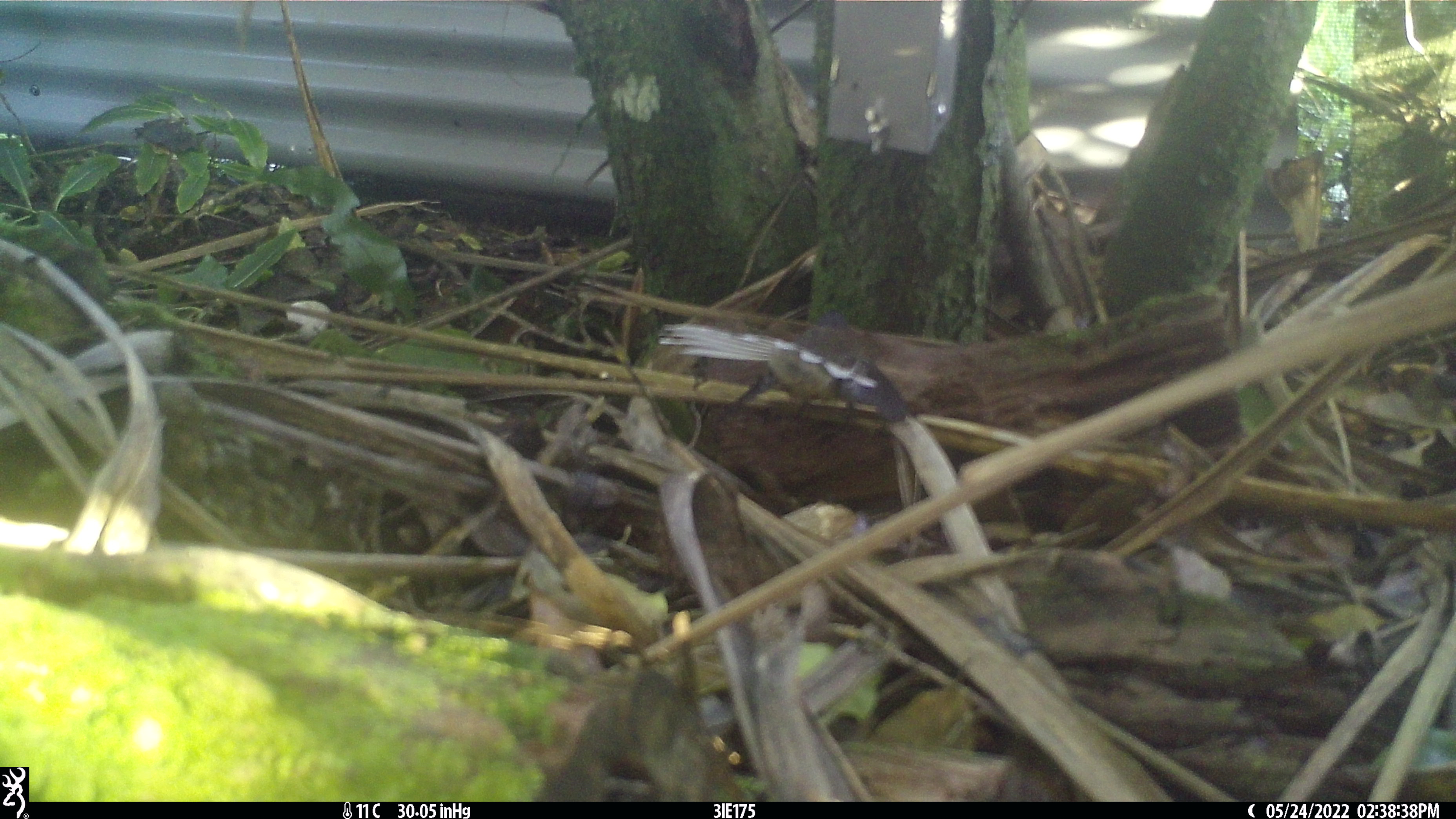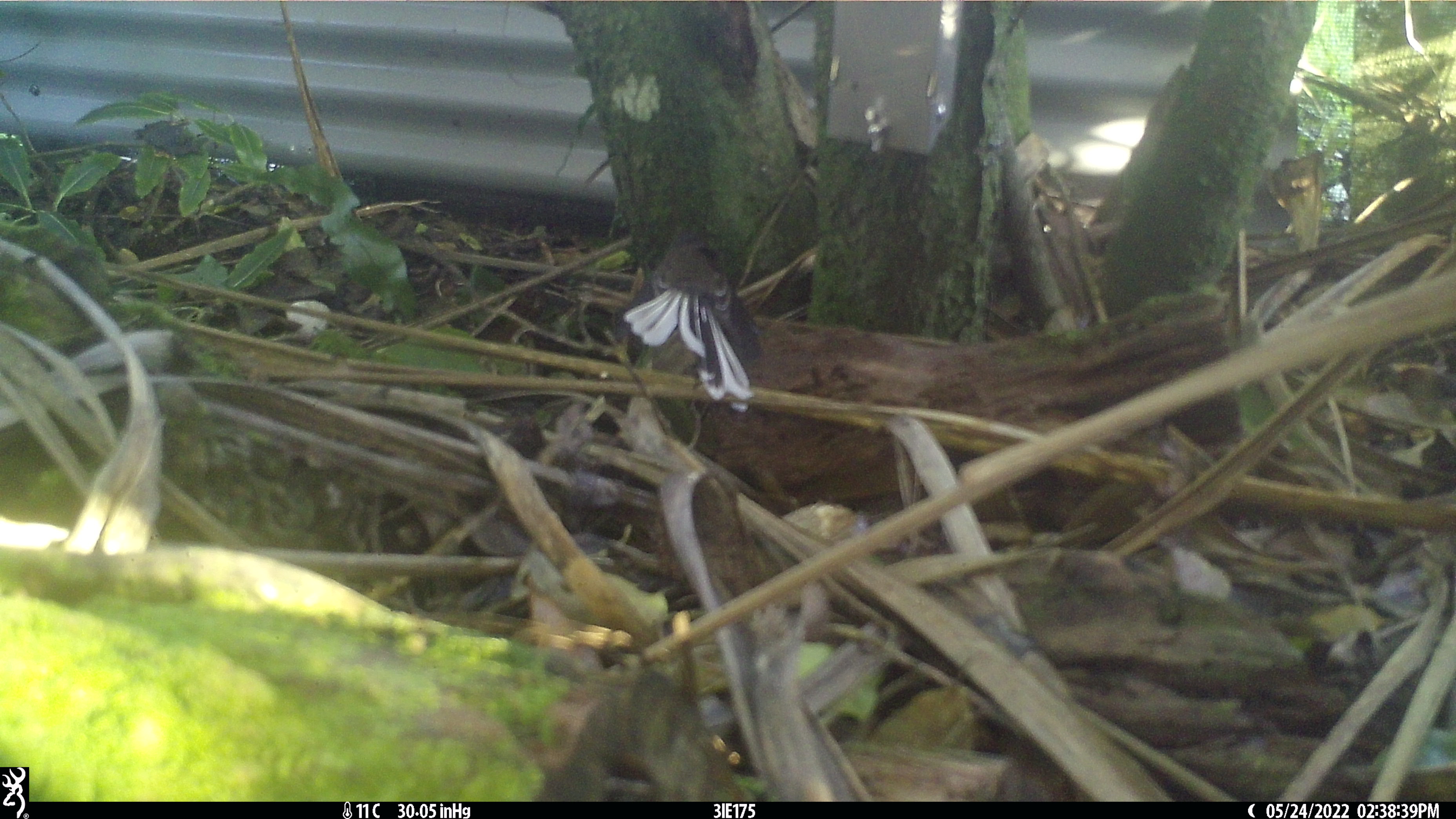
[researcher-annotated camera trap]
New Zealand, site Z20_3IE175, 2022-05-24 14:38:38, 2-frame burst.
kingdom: Animalia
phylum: Chordata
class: Aves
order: Passeriformes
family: Rhipiduridae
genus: Rhipidura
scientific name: Rhipidura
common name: fantails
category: fantail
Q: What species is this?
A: Fantail (fantails) (Rhipidura).